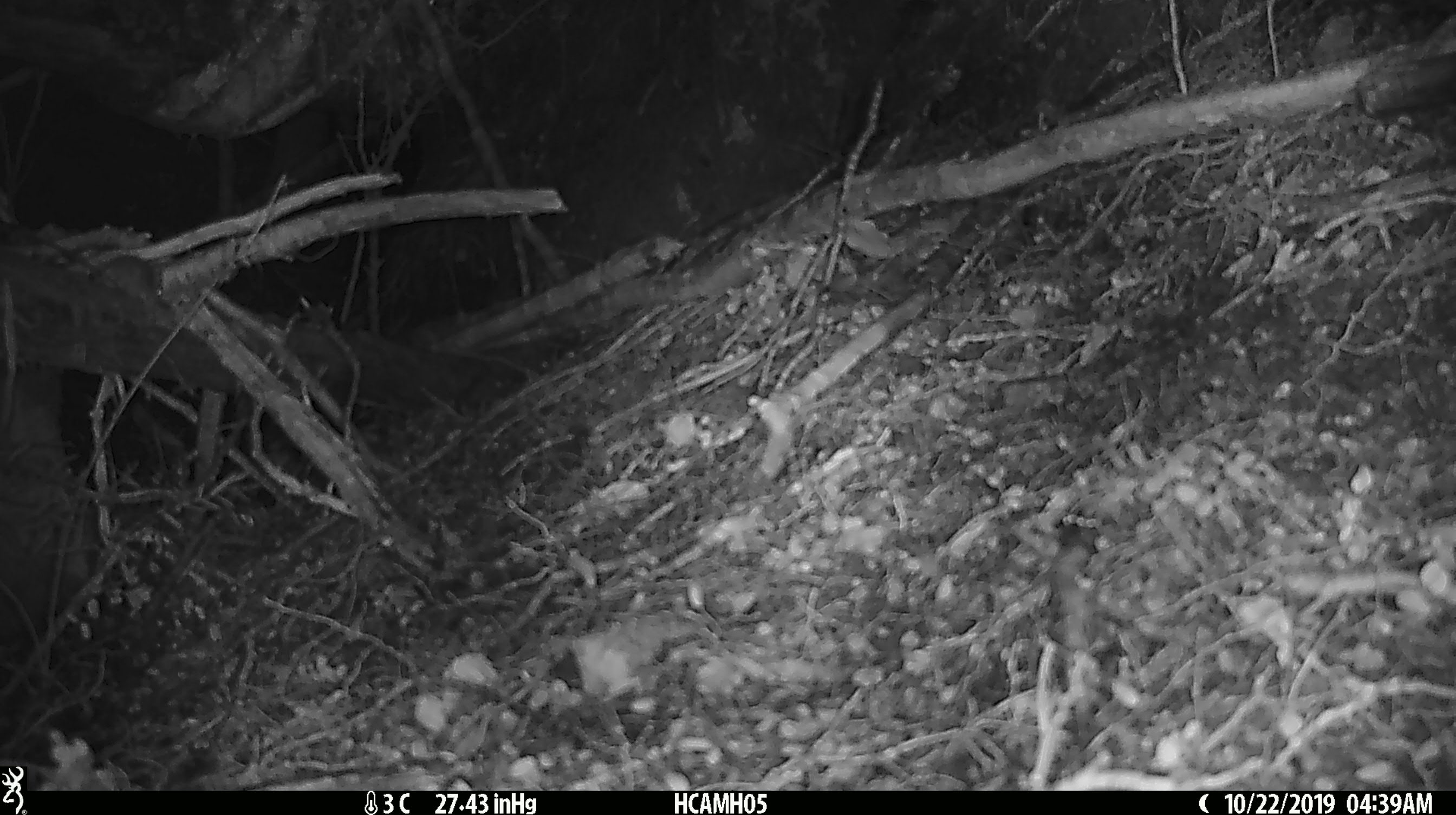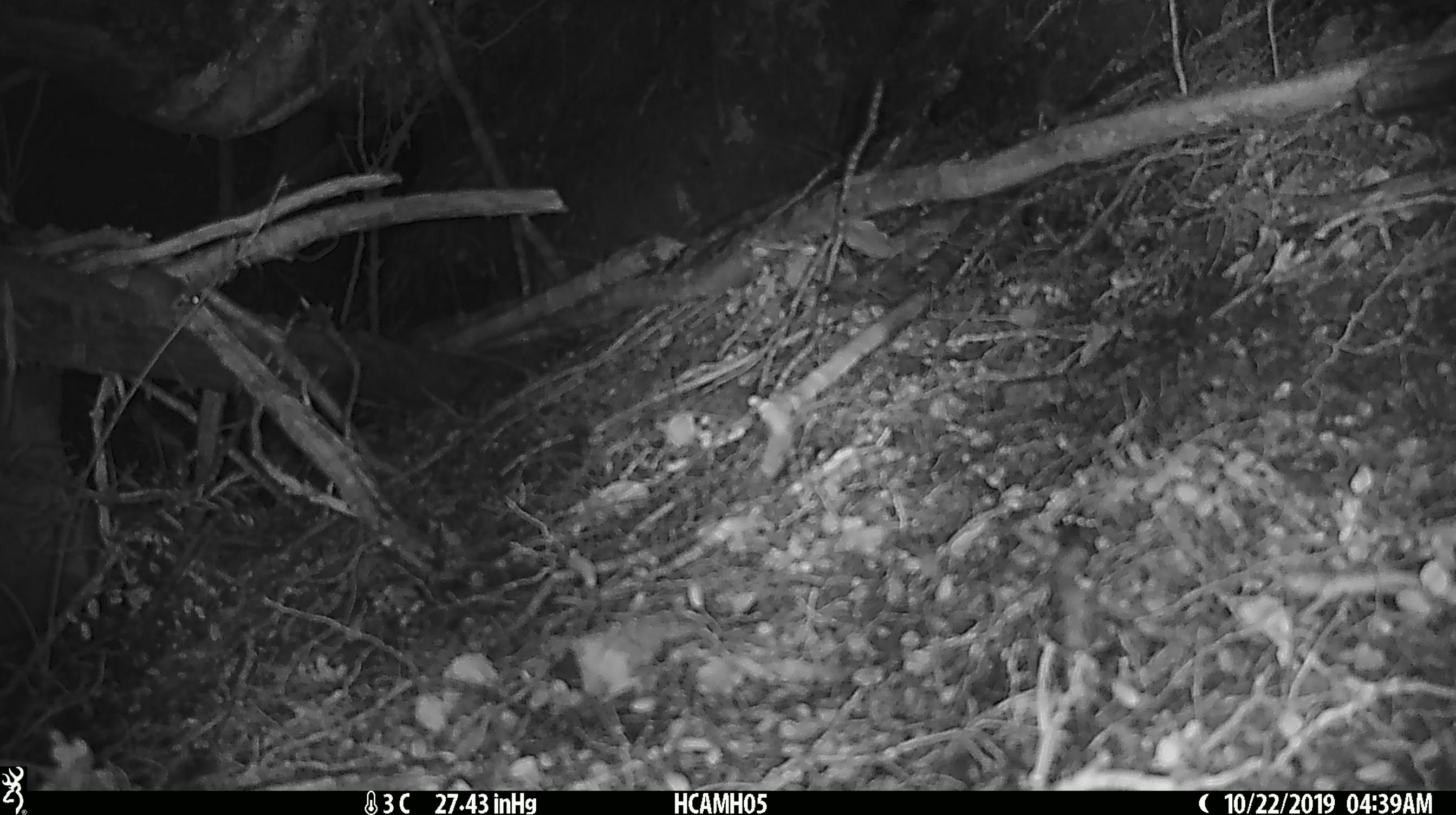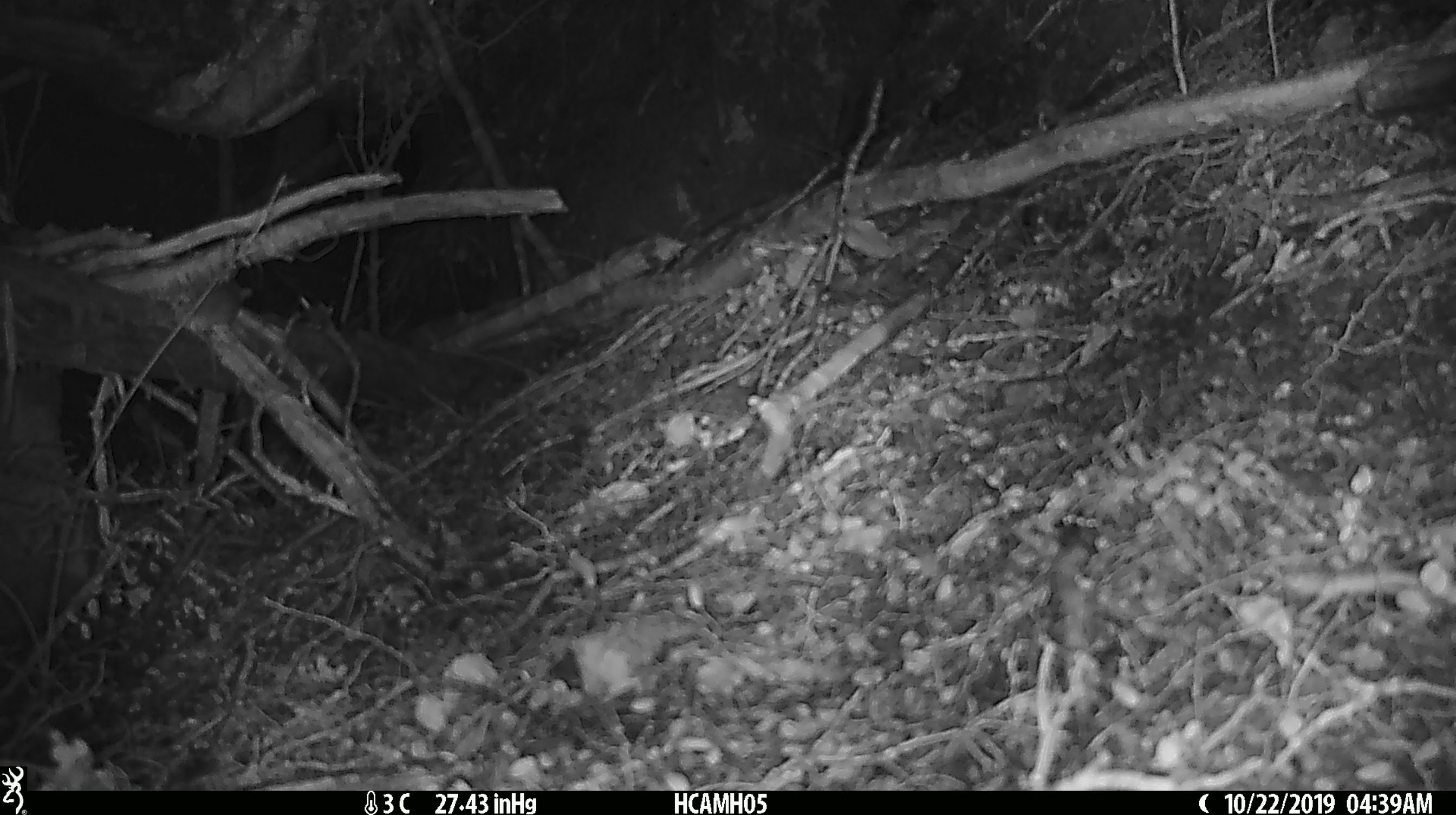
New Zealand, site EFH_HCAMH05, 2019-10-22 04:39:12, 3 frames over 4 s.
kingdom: Animalia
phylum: Chordata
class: Mammalia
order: Rodentia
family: Muridae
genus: Mus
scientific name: Mus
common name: mouse